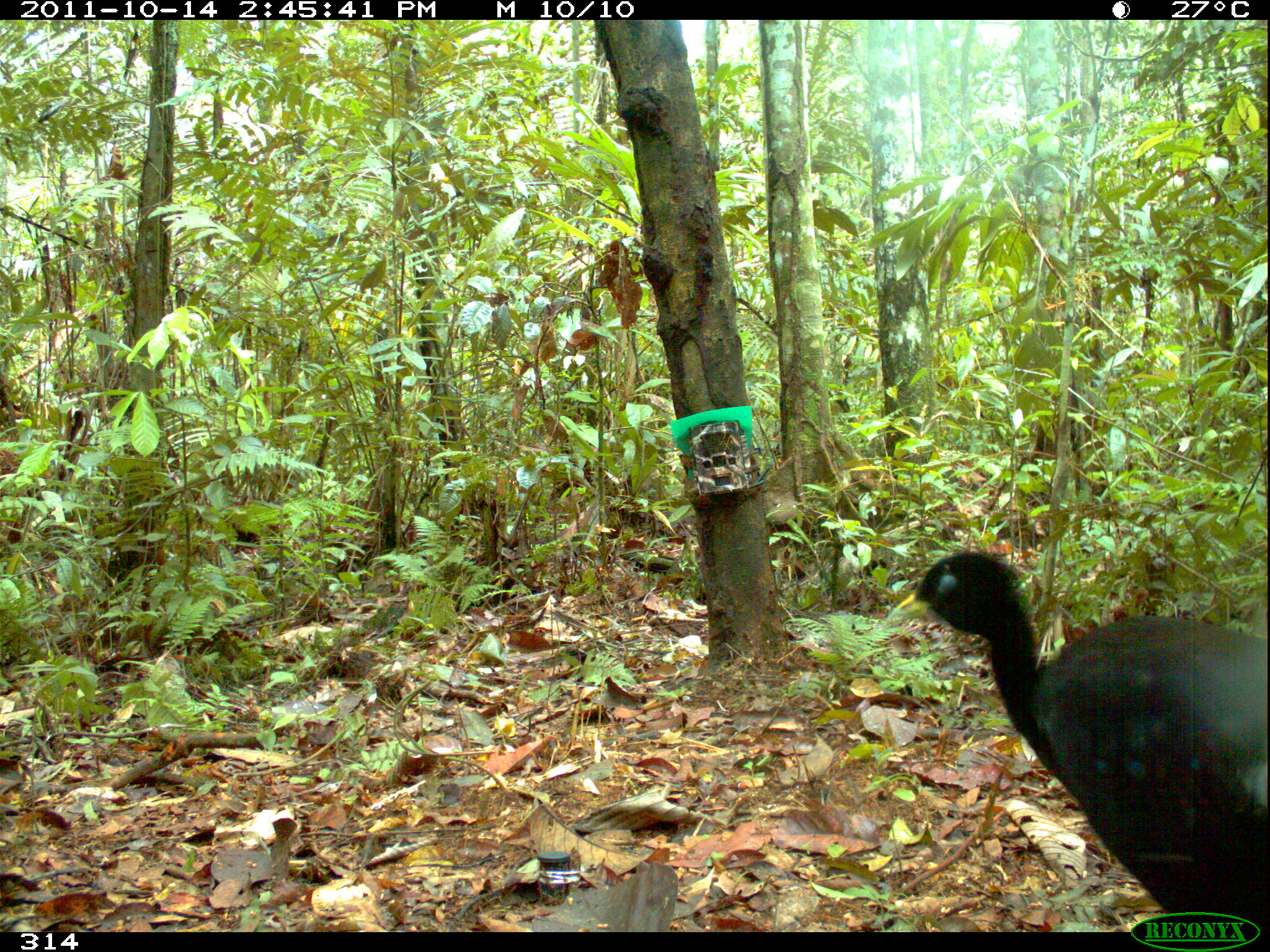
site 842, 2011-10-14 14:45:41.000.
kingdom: Animalia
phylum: Chordata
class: Aves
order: Gruiformes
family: Psophiidae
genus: Psophia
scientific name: Psophia leucoptera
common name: pale-winged trumpeter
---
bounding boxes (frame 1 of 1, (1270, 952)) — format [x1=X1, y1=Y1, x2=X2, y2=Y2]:
psophia leucoptera: [x1=880, y1=546, x2=1269, y2=931]